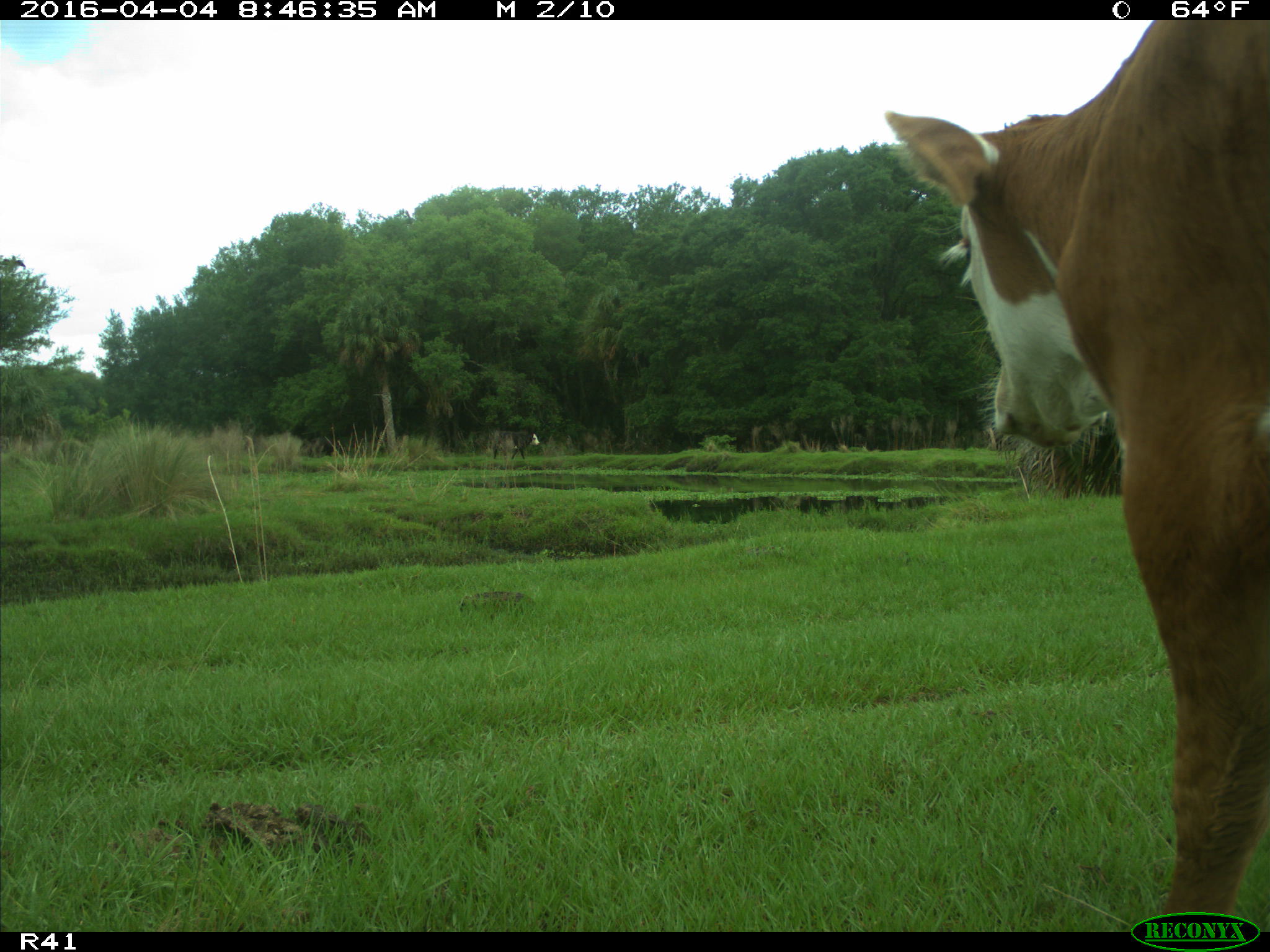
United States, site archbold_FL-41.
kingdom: Animalia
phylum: Chordata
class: Mammalia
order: Artiodactyla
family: Bovidae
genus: Bos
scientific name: Bos taurus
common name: domestic cow